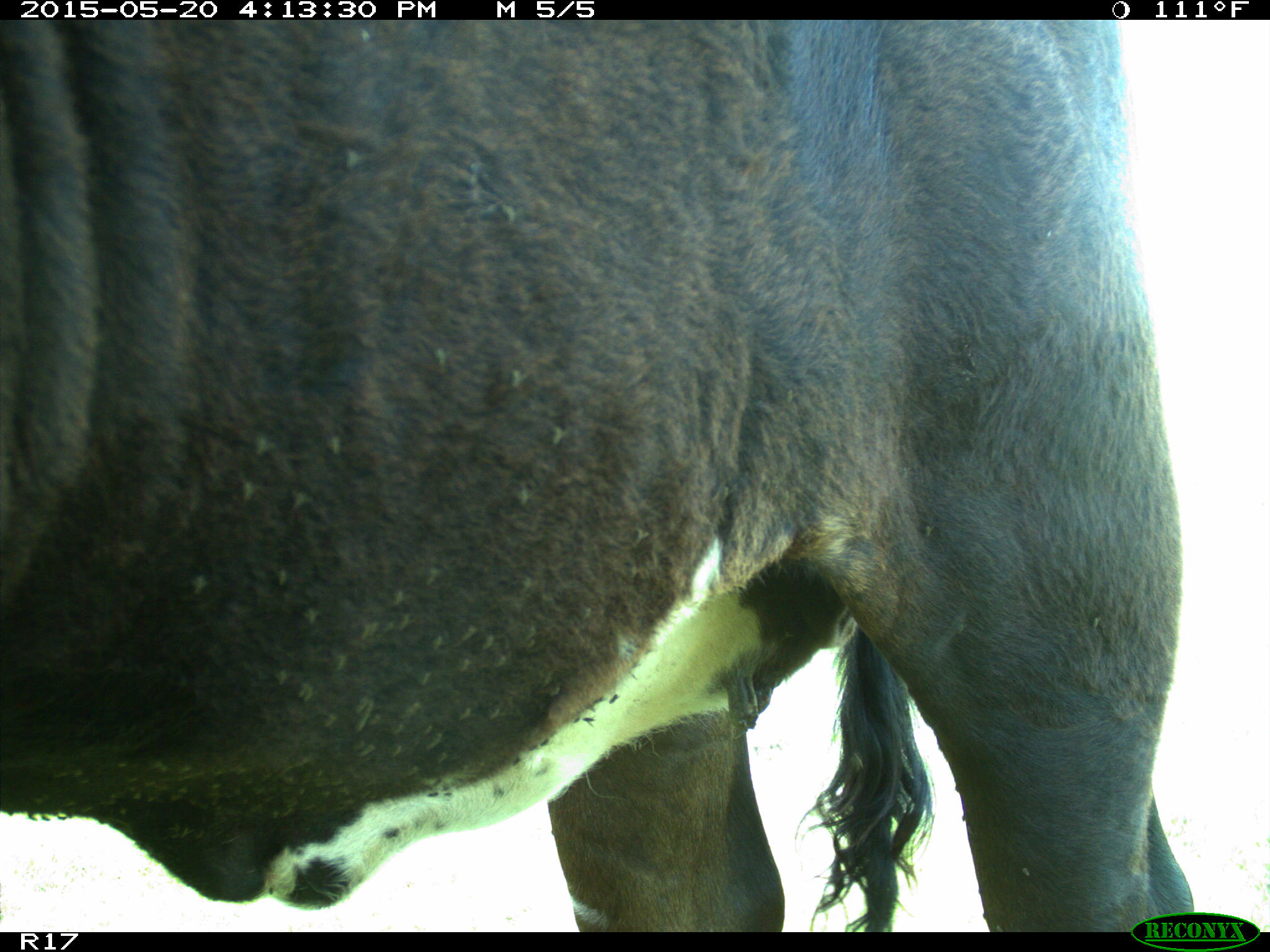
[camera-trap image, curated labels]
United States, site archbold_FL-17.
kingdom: Animalia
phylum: Chordata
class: Mammalia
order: Artiodactyla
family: Bovidae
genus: Bos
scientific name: Bos taurus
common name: domestic cow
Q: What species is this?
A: Bos taurus (domestic cow).